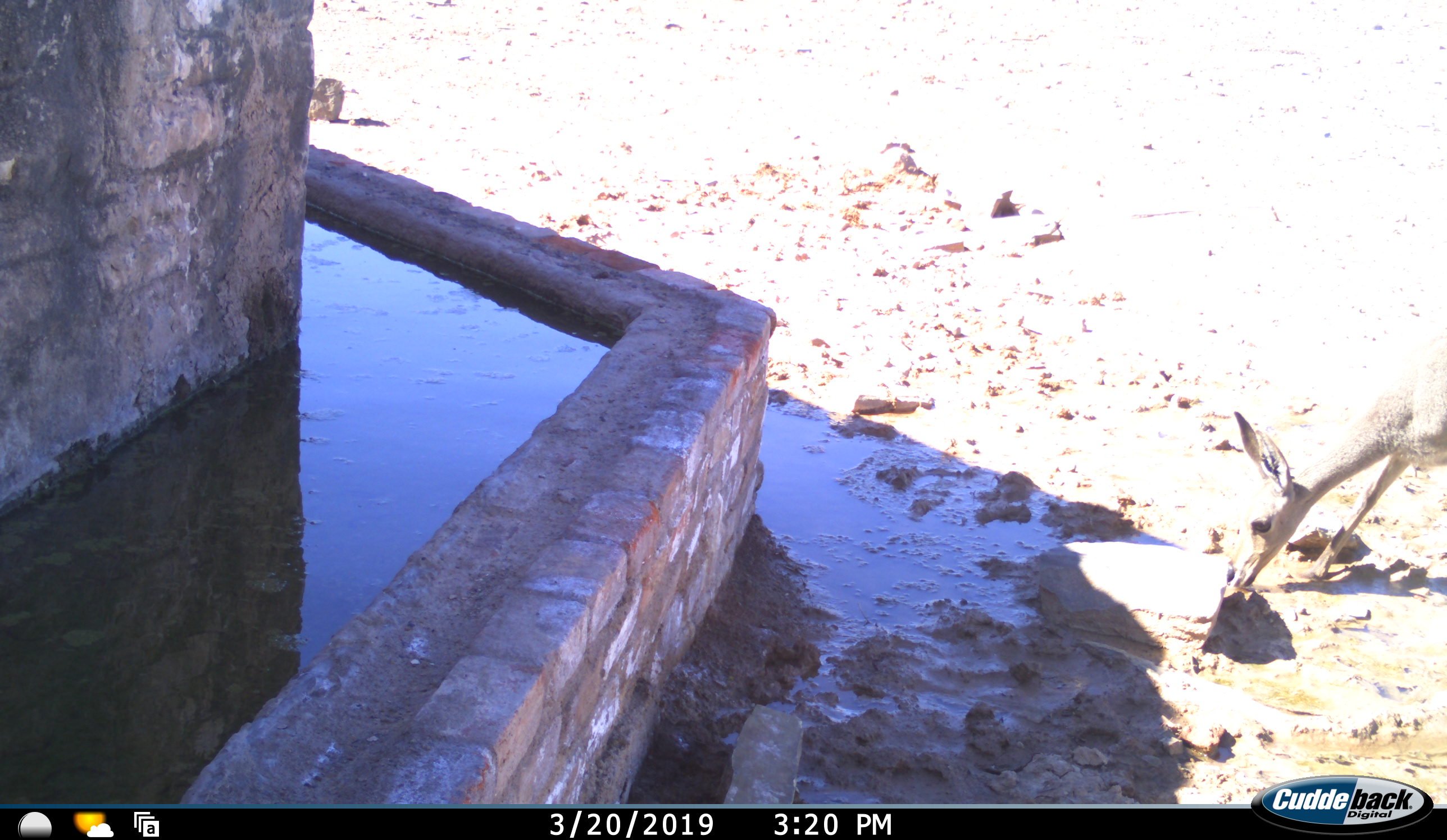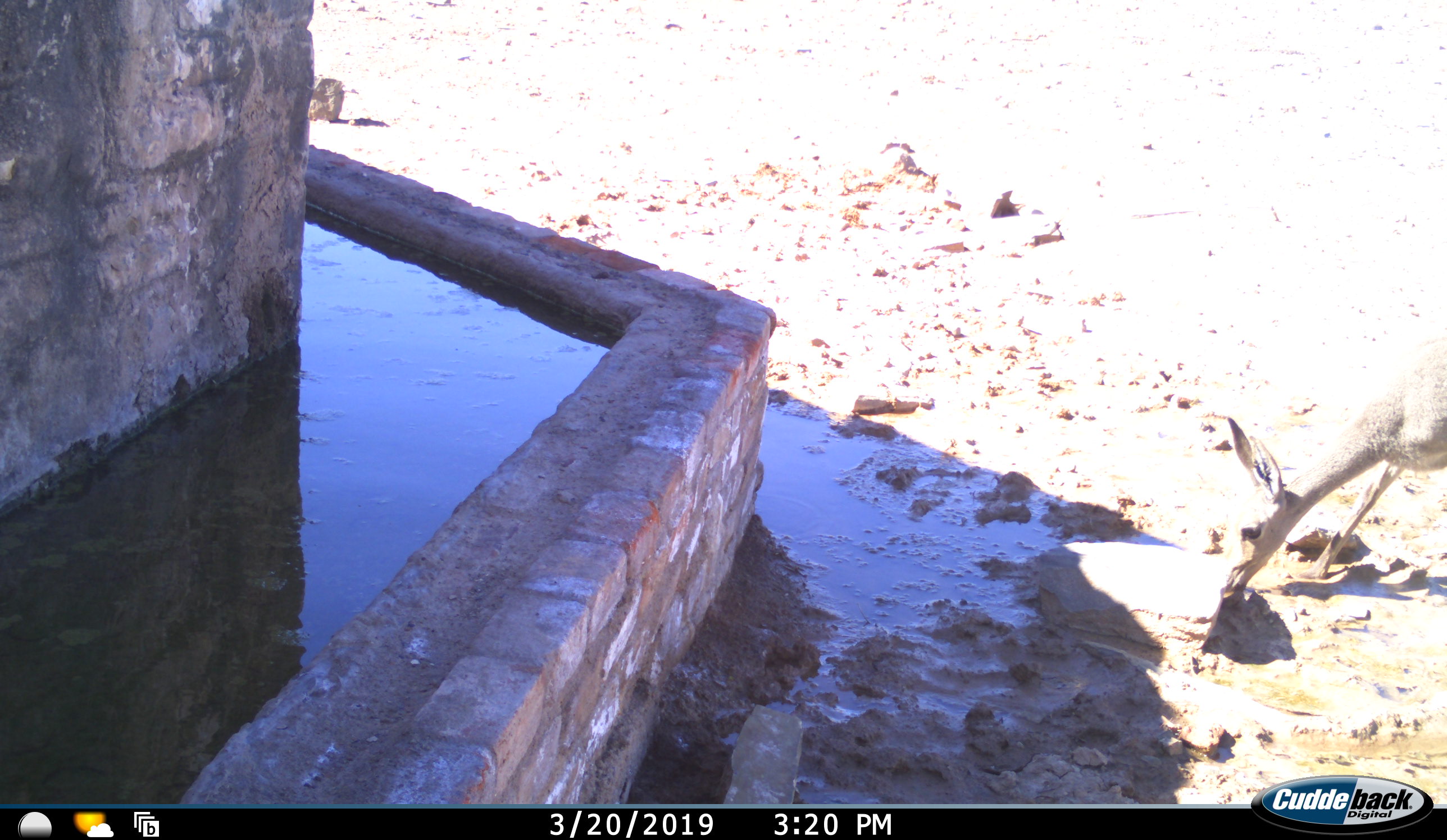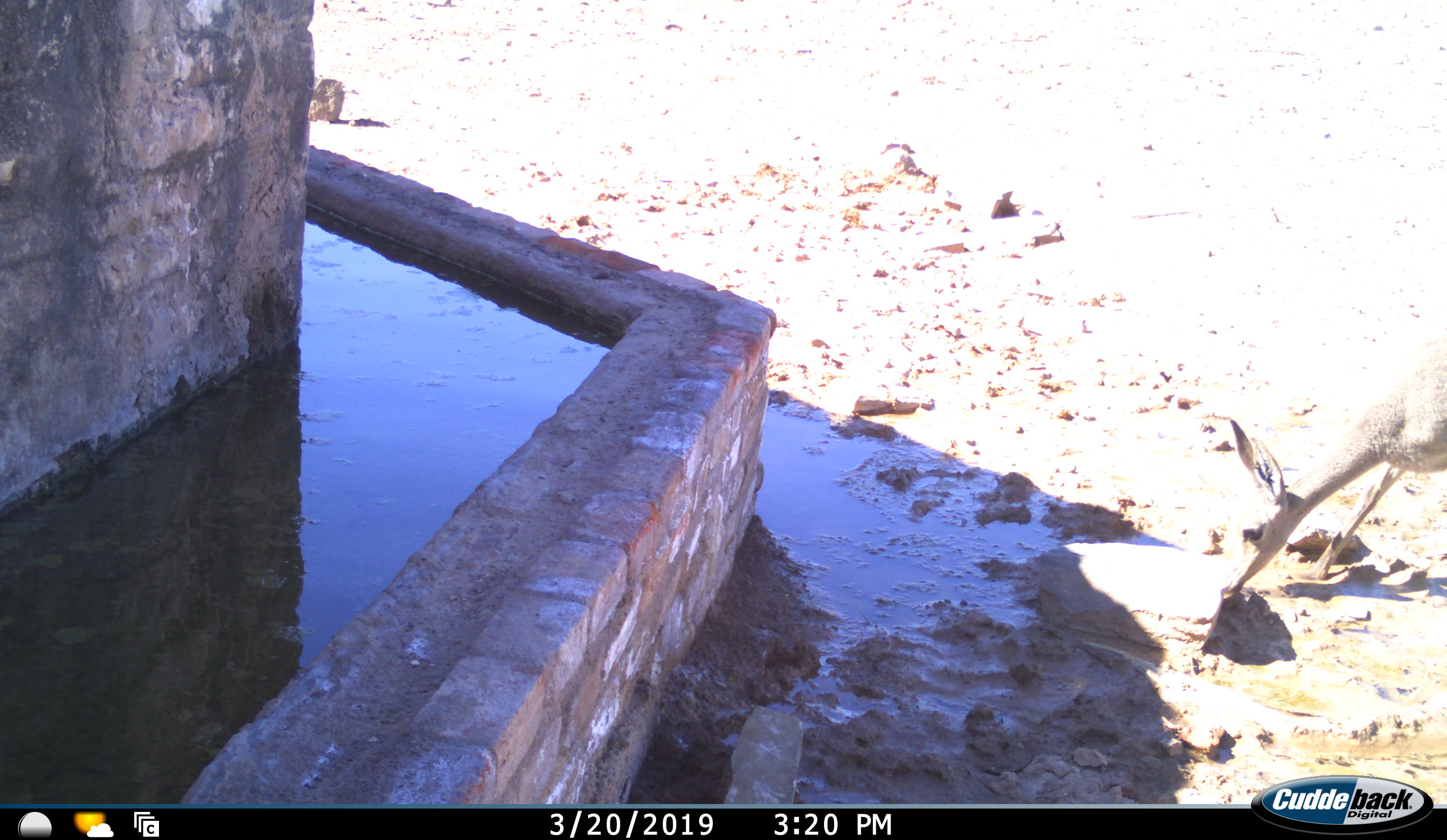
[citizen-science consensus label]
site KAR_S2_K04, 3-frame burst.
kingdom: Animalia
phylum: Chordata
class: Mammalia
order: Artiodactyla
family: Bovidae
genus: Pelea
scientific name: Pelea capreolus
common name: grey rhebok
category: rhebokgrey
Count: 1.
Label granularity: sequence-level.